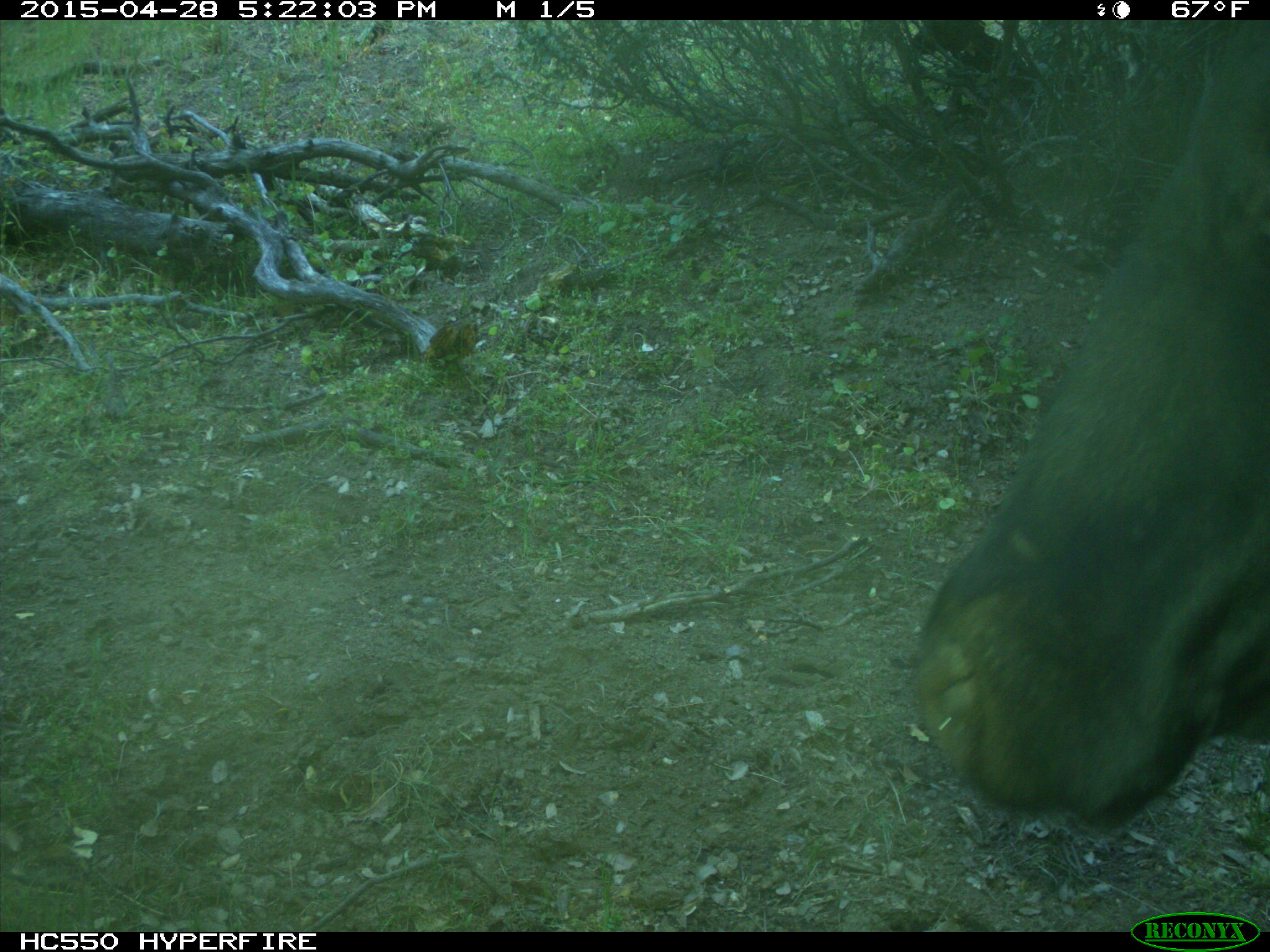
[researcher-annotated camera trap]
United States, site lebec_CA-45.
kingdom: Animalia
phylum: Chordata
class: Mammalia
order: Artiodactyla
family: Bovidae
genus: Bos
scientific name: Bos taurus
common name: domestic cow